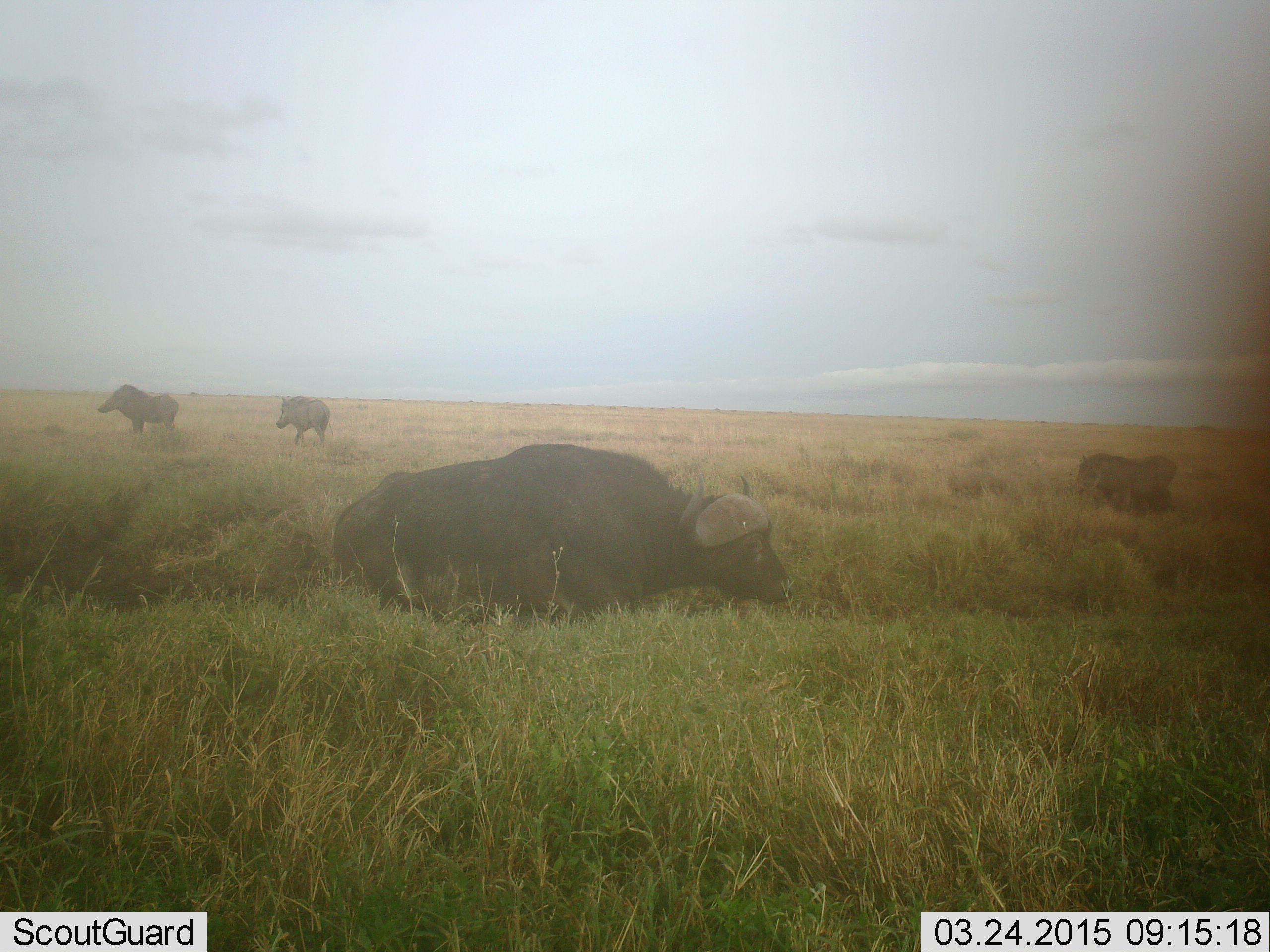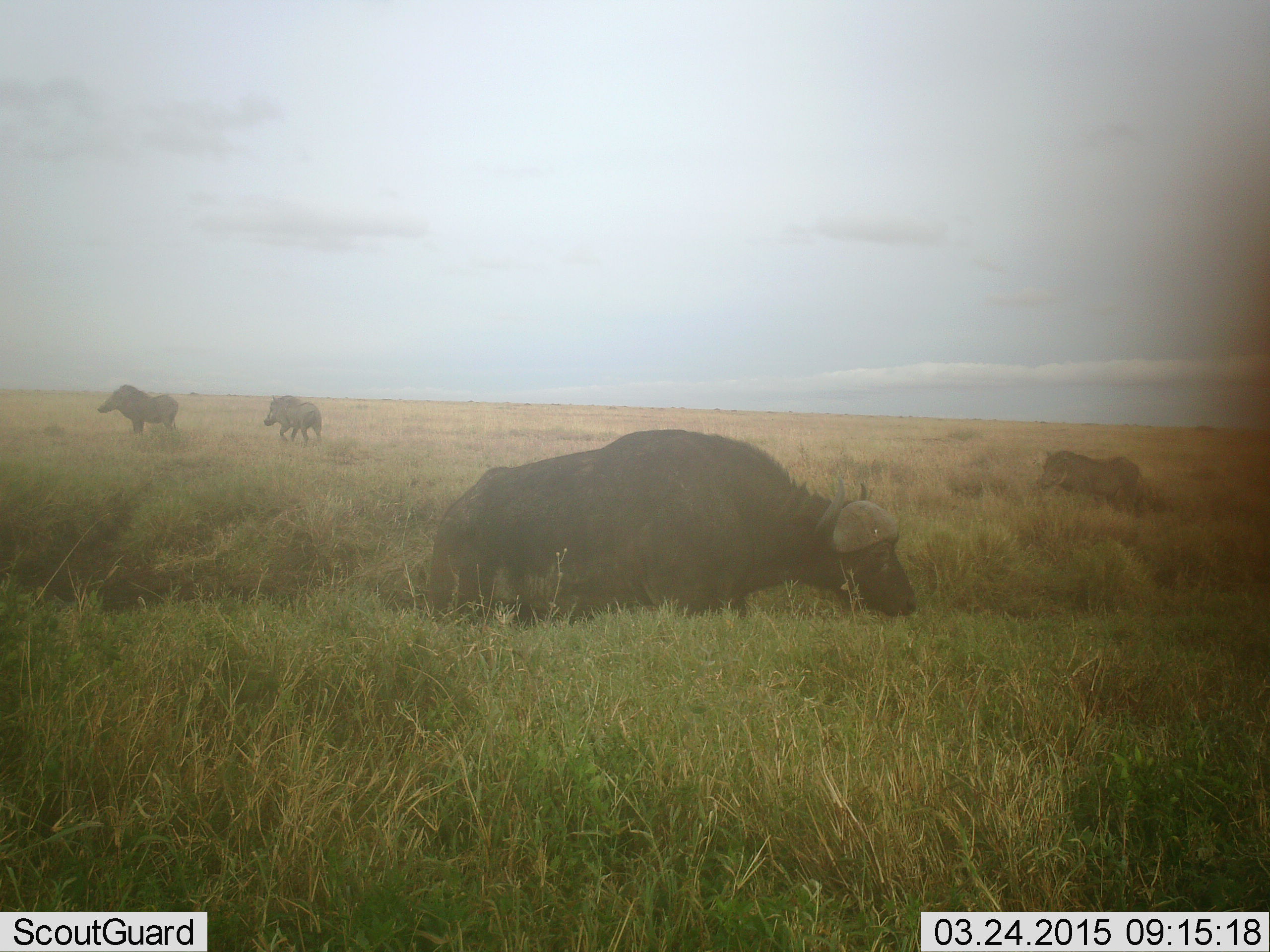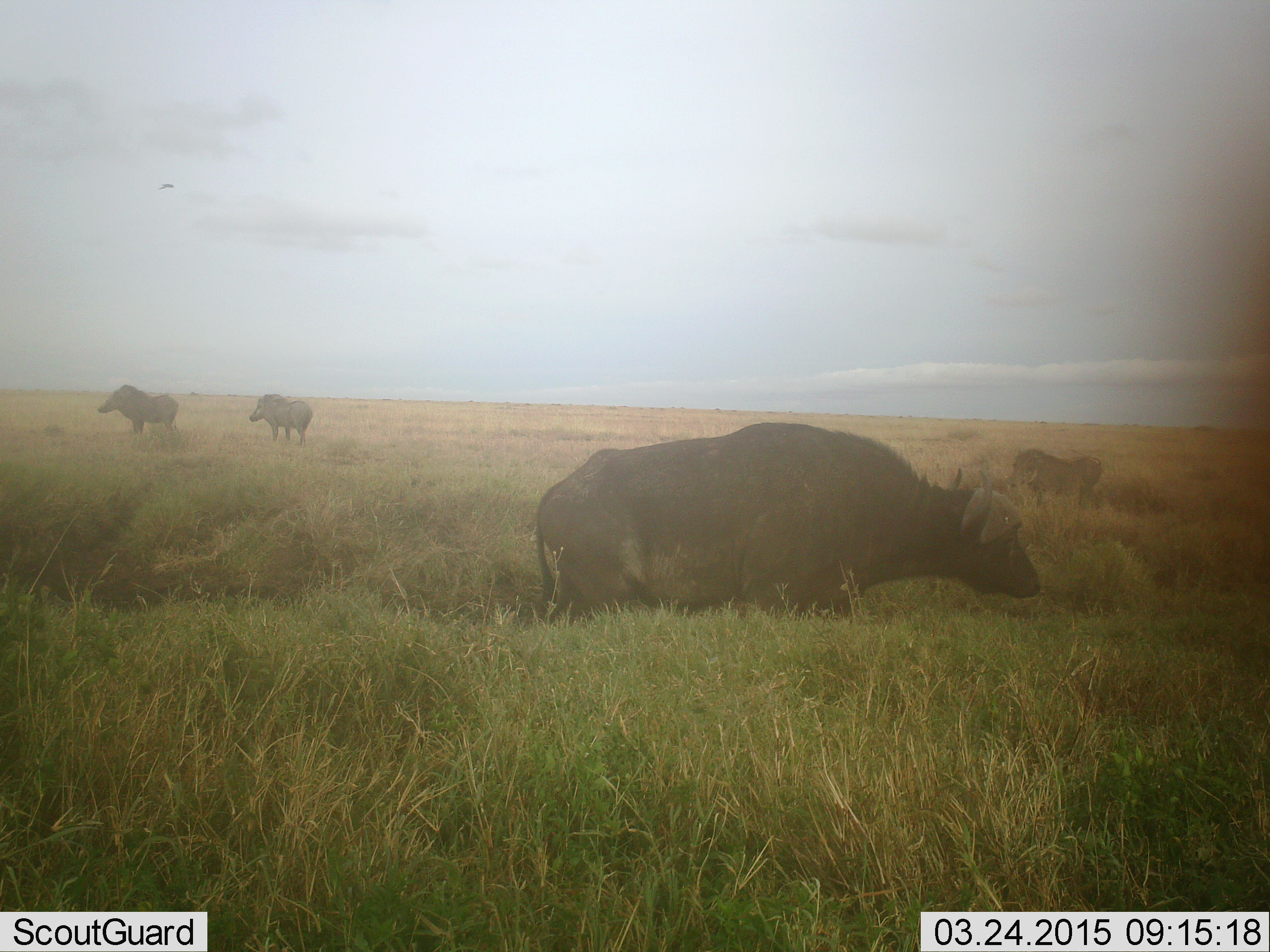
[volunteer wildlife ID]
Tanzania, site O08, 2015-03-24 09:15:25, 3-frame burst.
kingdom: Animalia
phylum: Chordata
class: Mammalia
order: Artiodactyla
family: Bovidae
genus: Syncerus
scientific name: Syncerus caffer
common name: cape buffalo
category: buffalo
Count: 1.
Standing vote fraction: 18%.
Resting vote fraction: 0%.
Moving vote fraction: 64%.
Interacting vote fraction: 0%.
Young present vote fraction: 0%.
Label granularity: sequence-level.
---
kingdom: Animalia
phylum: Chordata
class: Mammalia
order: Artiodactyla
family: Suidae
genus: Phacochoerus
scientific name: Phacochoerus africanus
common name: warthog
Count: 3.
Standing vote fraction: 30%.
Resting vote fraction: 0%.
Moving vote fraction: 100%.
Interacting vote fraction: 0%.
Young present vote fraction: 0%.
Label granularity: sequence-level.